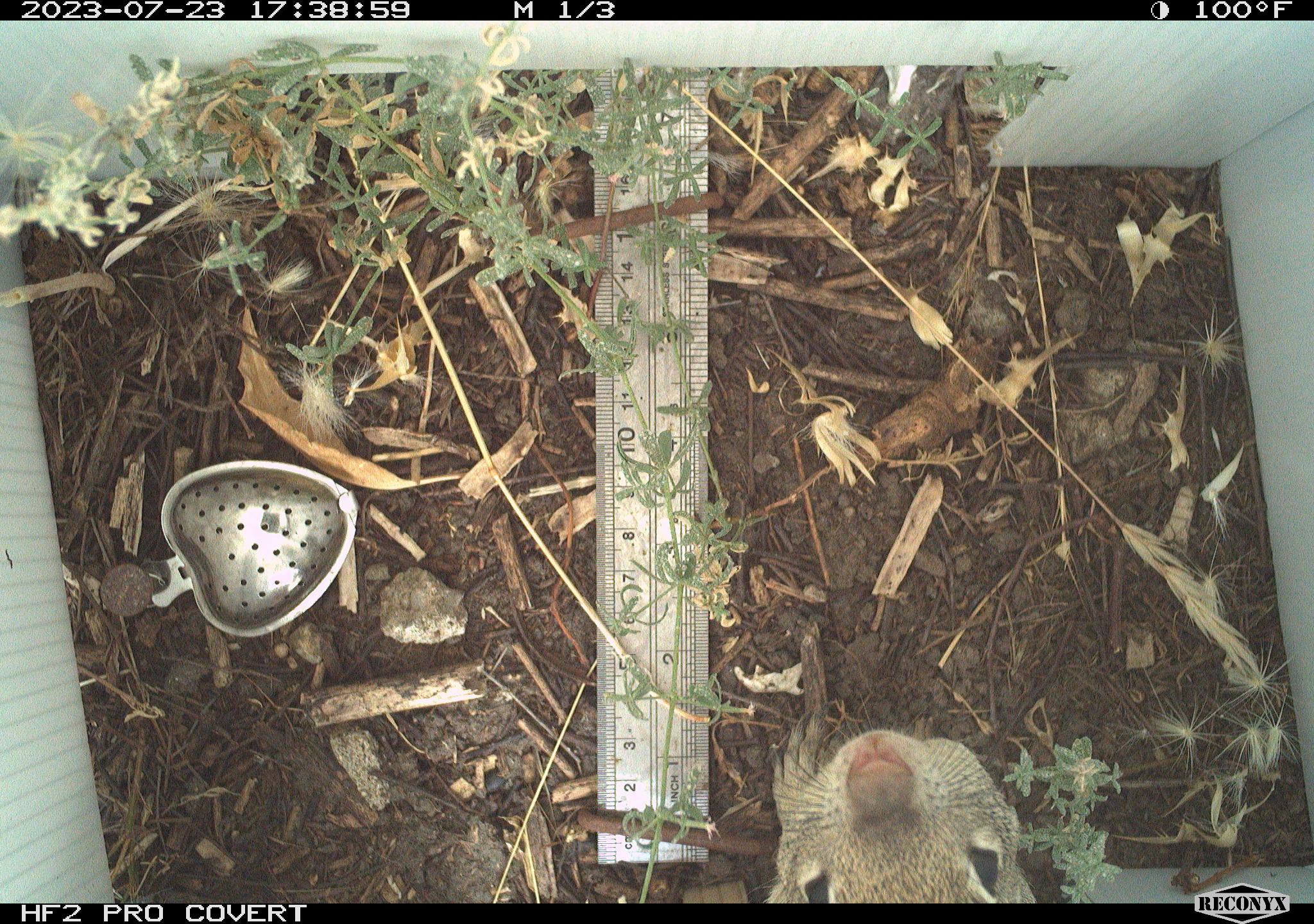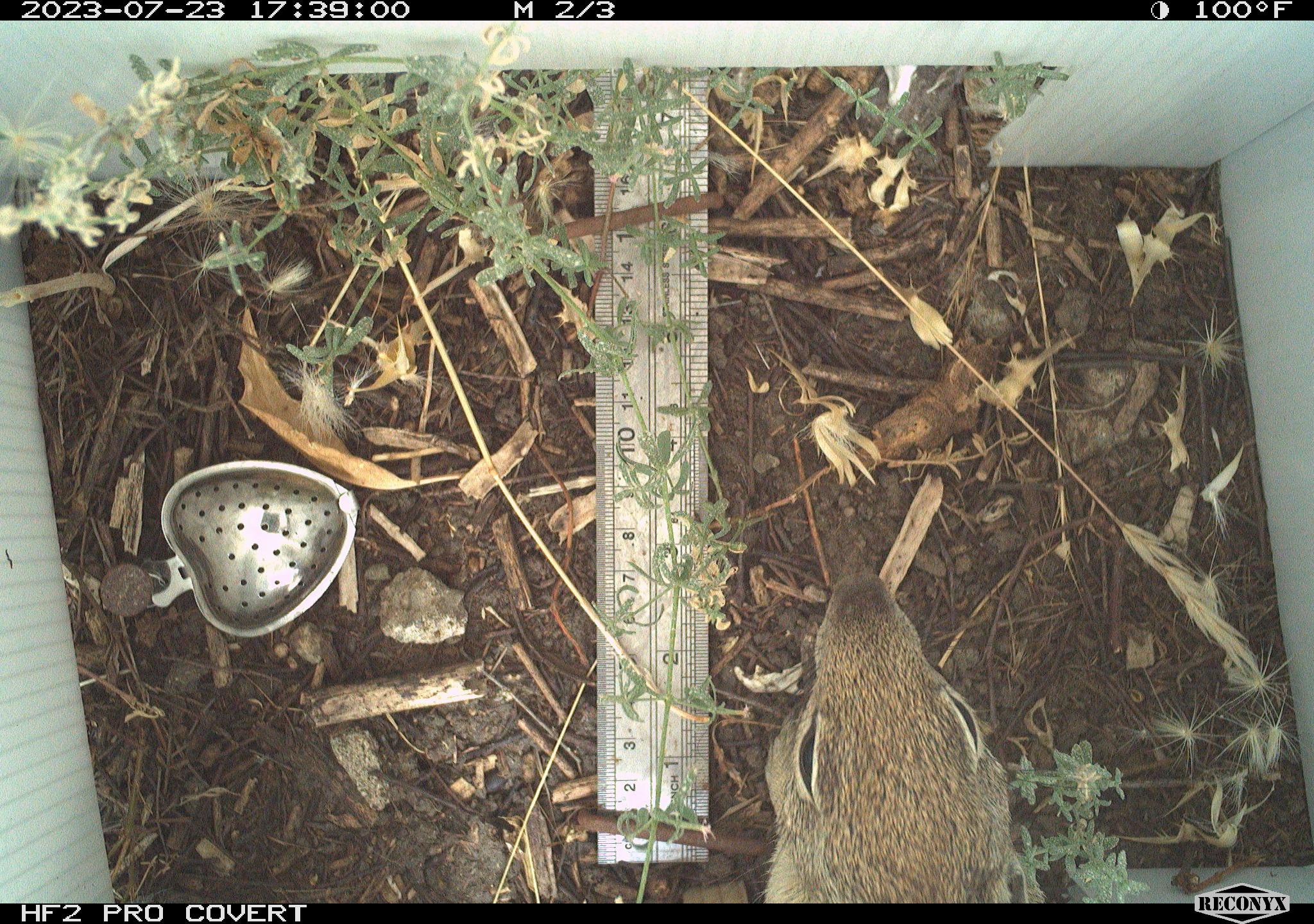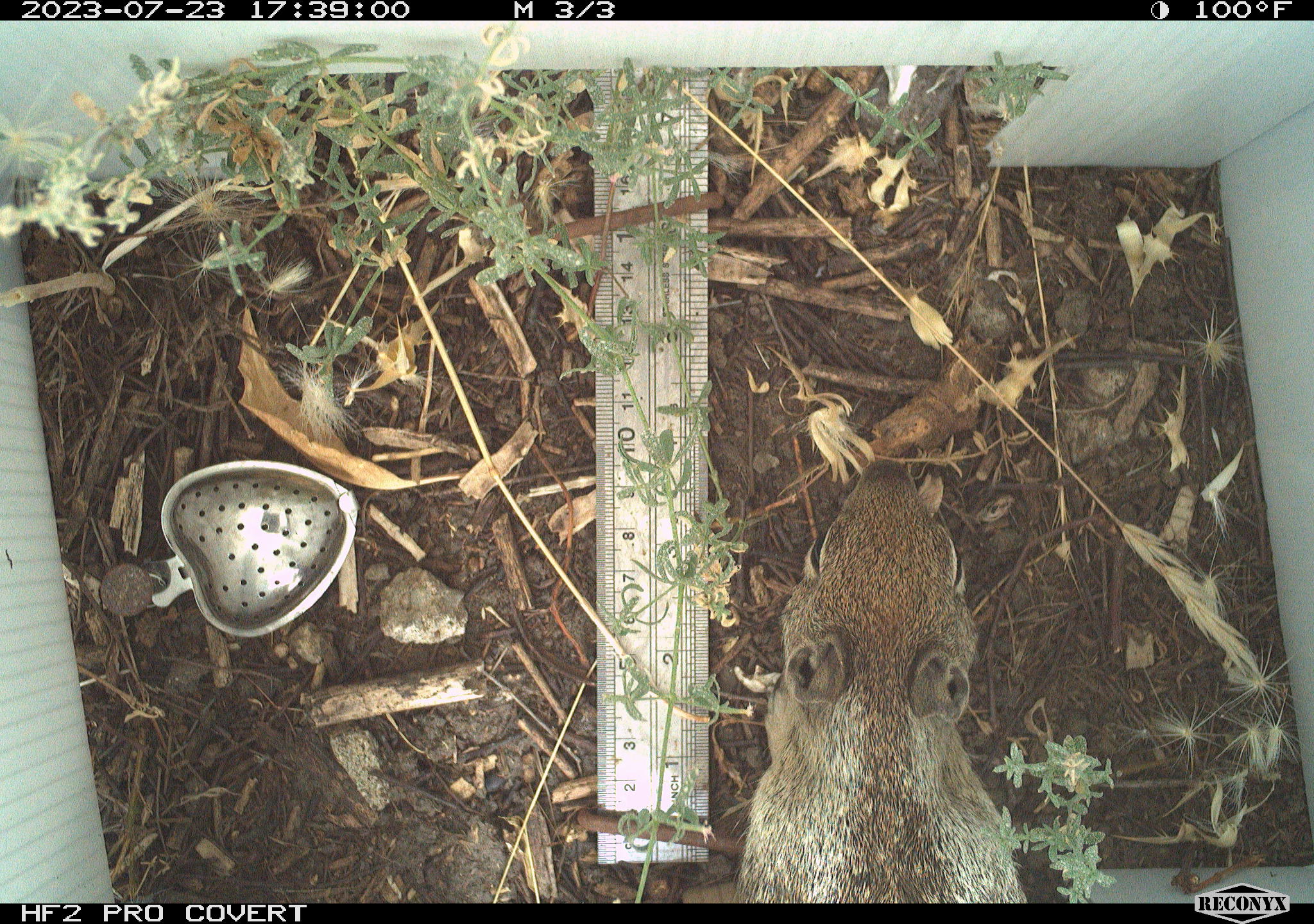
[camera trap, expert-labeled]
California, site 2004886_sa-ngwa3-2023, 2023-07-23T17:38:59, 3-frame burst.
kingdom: Animalia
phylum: Chordata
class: Mammalia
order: Rodentia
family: Sciuridae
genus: Otospermophilus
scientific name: Otospermophilus beecheyi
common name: california ground squirrel